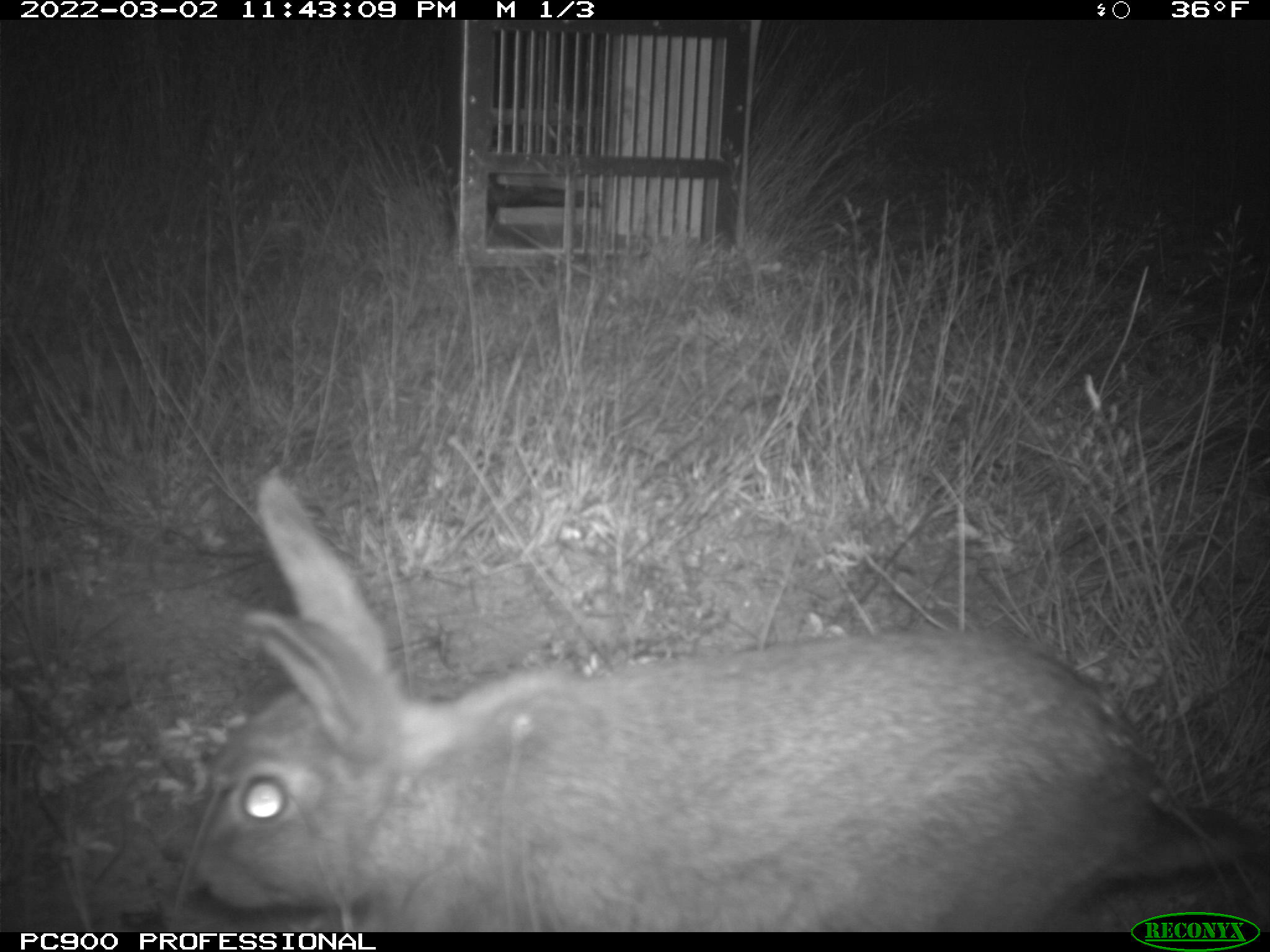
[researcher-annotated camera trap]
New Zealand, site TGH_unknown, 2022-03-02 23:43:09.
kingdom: Animalia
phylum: Chordata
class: Mammalia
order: Lagomorpha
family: Leporidae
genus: Oryctolagus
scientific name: Oryctolagus cuniculus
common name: european rabbit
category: rabbit